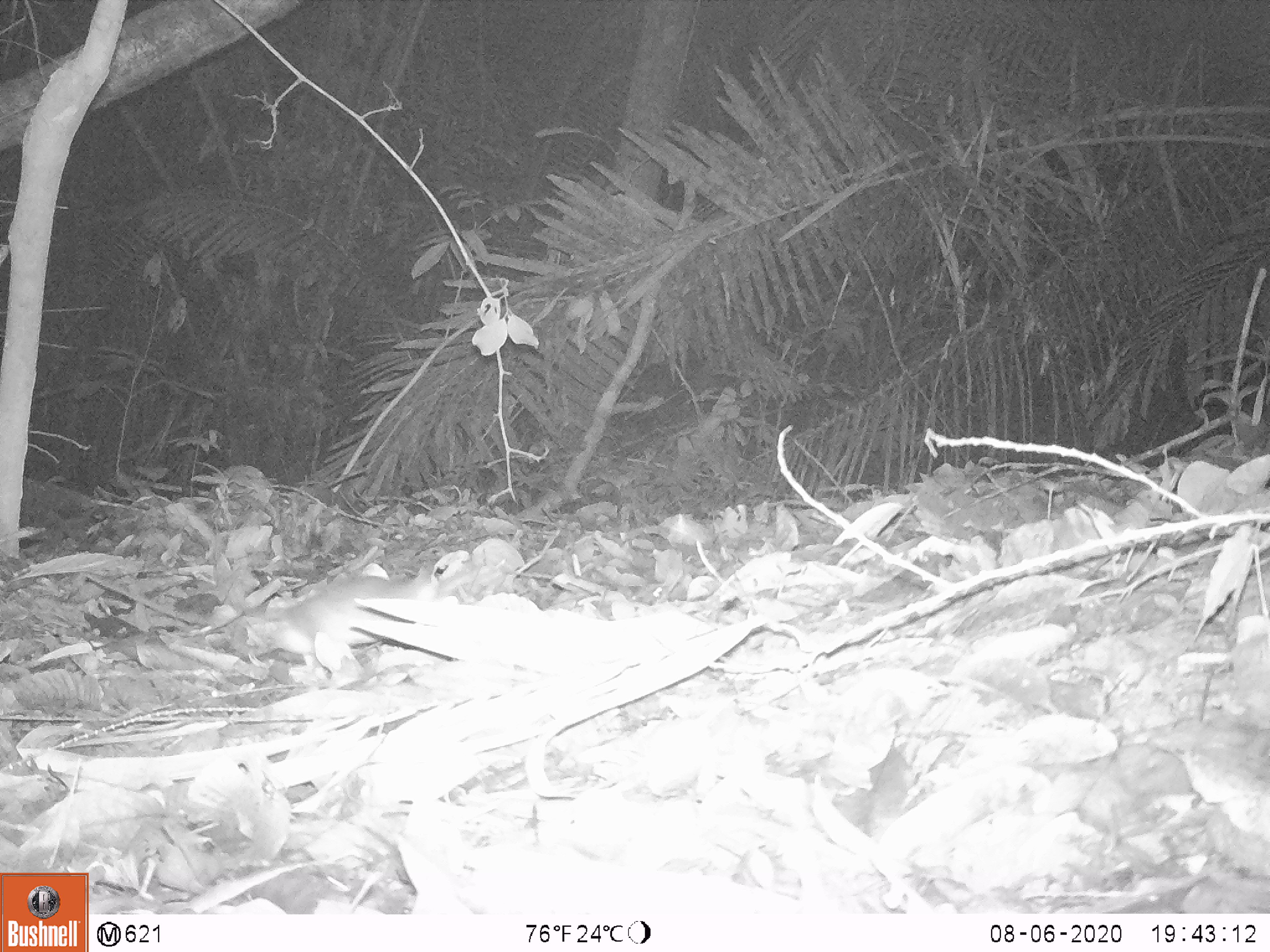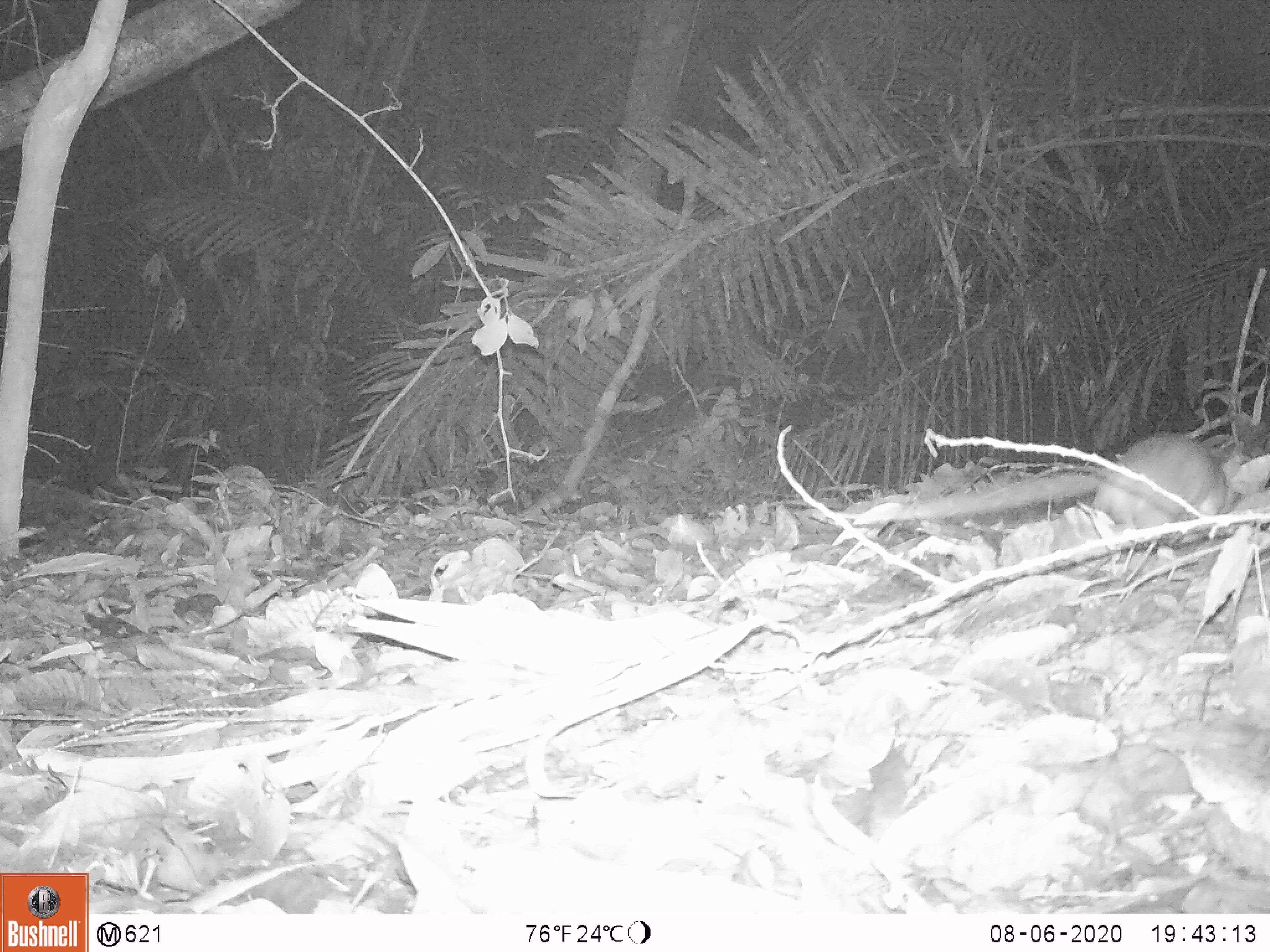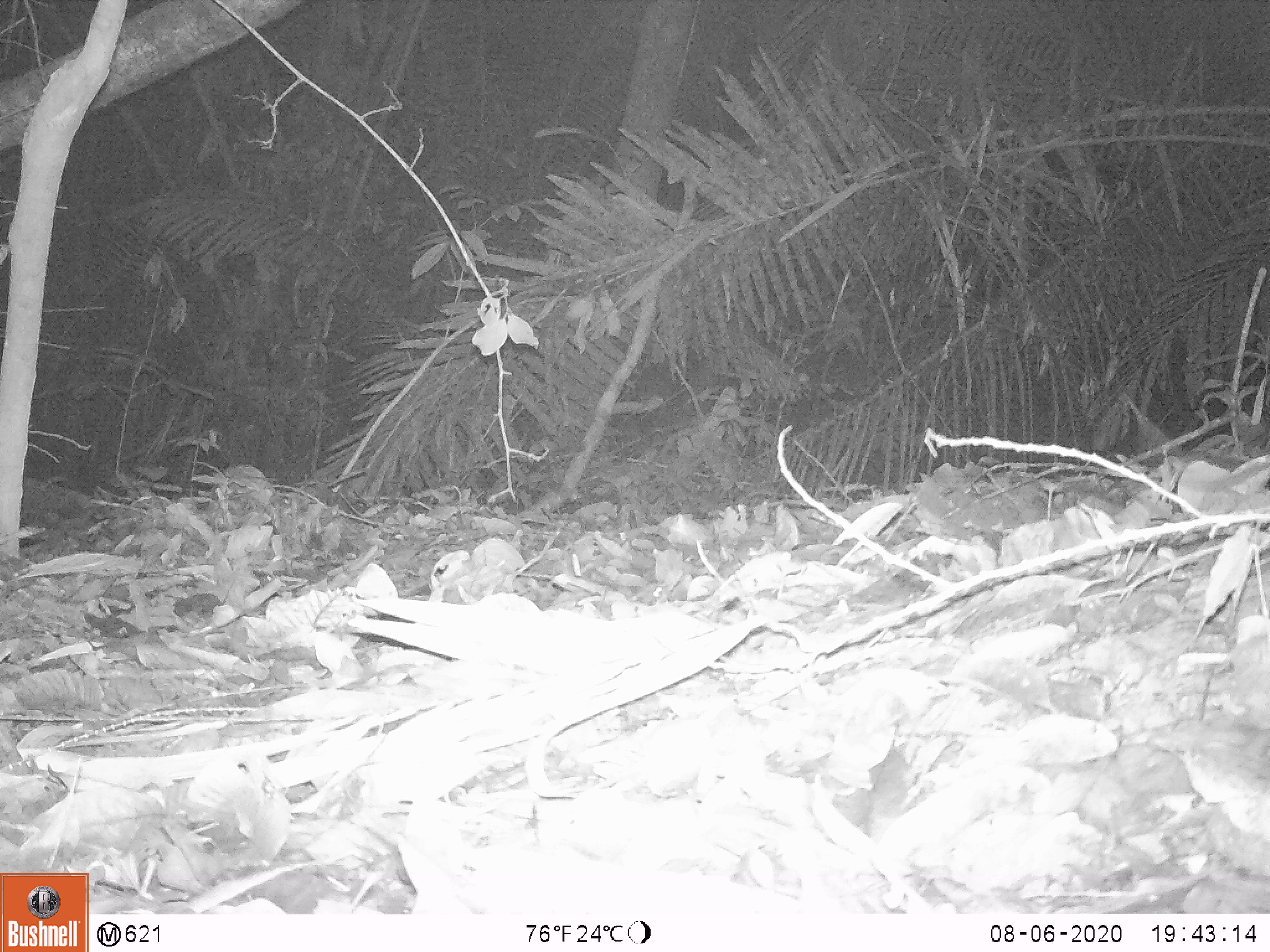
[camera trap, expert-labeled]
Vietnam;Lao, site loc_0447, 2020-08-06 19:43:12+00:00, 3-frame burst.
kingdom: Animalia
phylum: Chordata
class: Mammalia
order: Rodentia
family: Muridae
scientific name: Muridae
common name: old-world mice and rats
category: unidentified murid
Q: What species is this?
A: Unidentified murid (old-world mice and rats) (Muridae).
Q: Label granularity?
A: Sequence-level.